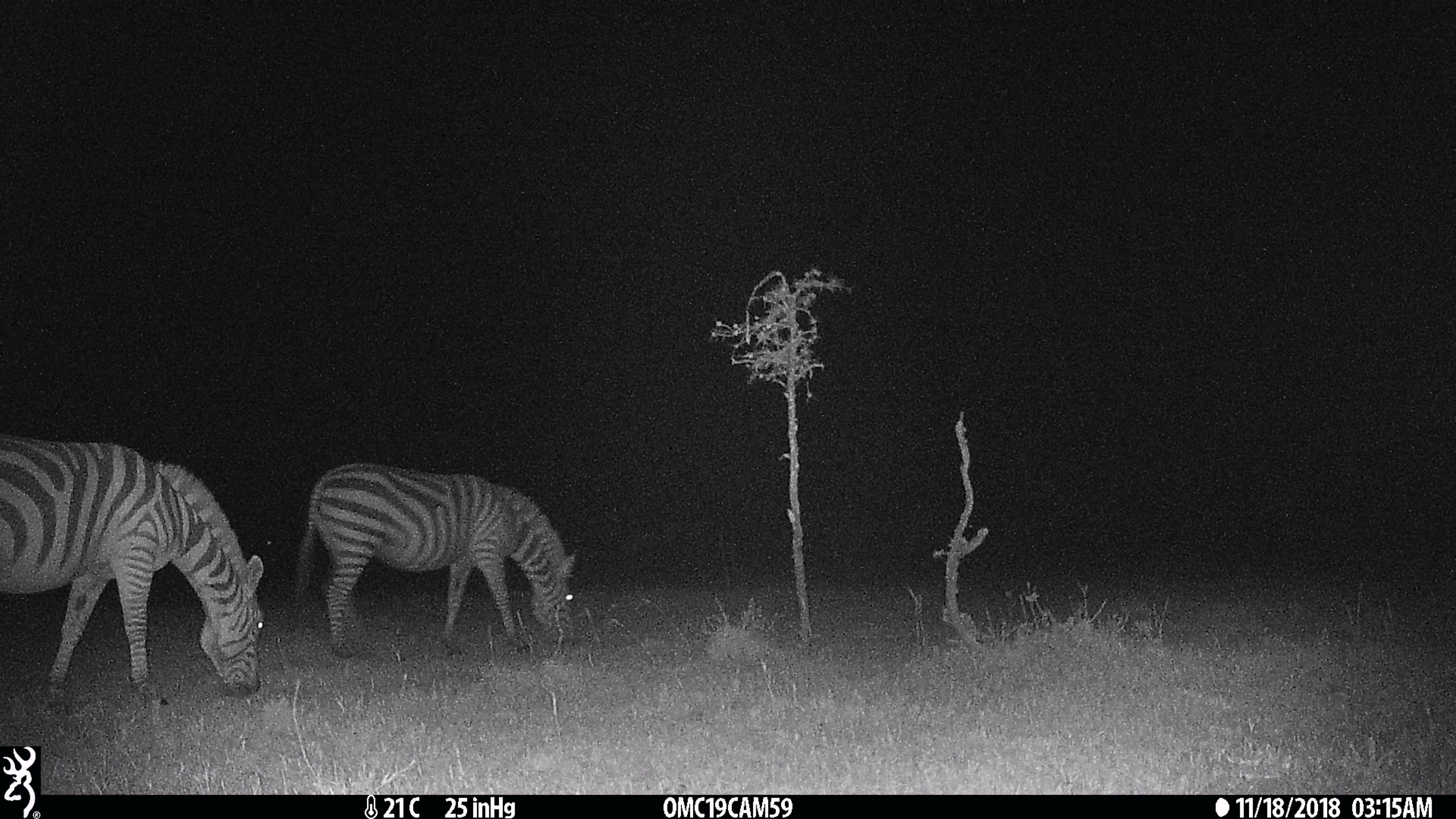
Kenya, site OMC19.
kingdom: Animalia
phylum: Chordata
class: Mammalia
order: Perissodactyla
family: Equidae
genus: Equus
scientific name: Equus quagga burchellii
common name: burchell's zebra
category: zebra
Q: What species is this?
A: Zebra (burchell's zebra) (Equus quagga burchellii).